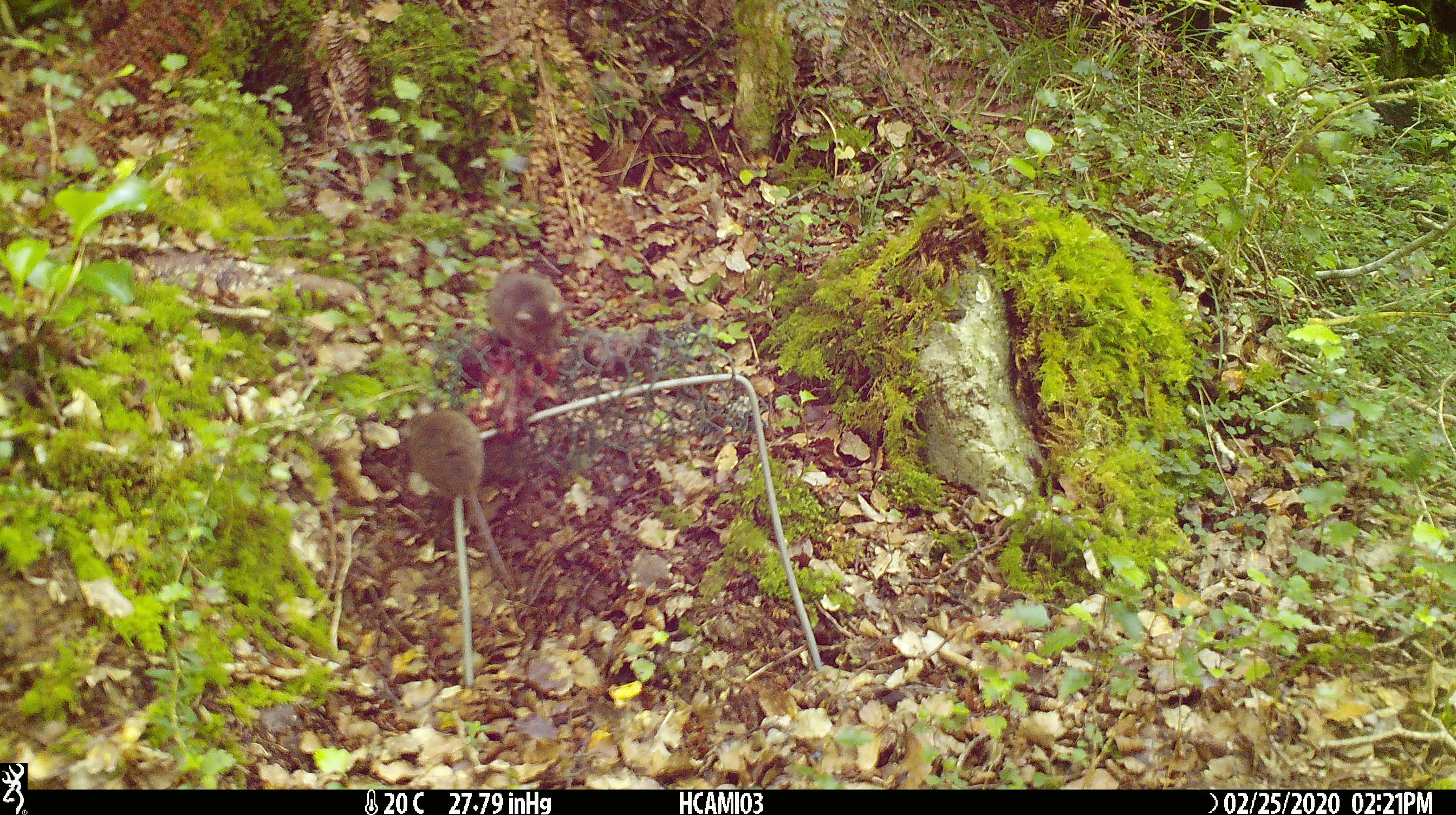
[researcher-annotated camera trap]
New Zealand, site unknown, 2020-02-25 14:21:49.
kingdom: Animalia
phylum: Chordata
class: Mammalia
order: Rodentia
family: Muridae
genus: Mus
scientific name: Mus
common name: mouse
Mouse (Mus).